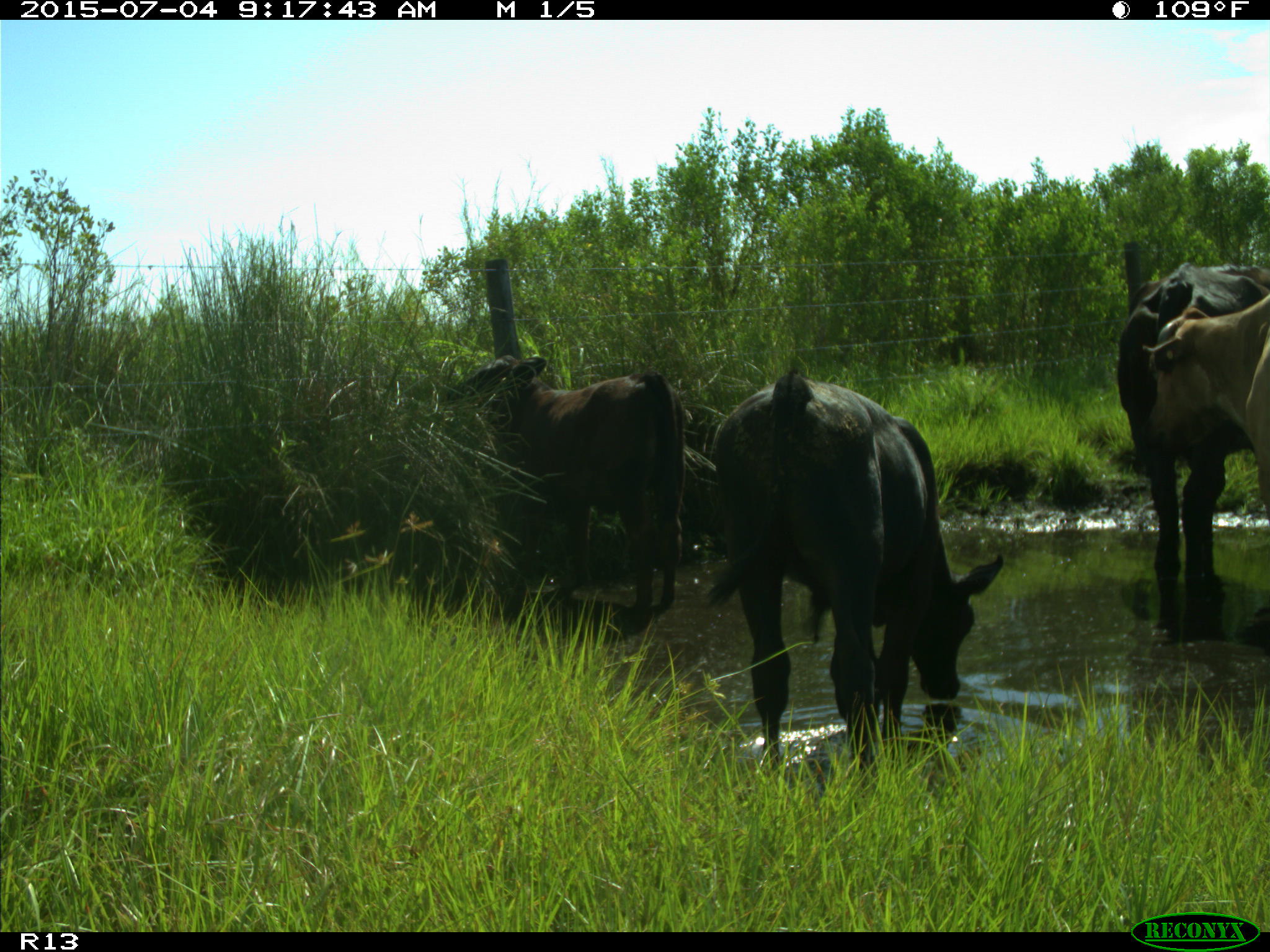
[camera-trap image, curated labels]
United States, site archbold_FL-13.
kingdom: Animalia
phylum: Chordata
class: Mammalia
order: Artiodactyla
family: Bovidae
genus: Bos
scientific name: Bos taurus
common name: domestic cow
Bos taurus (domestic cow).